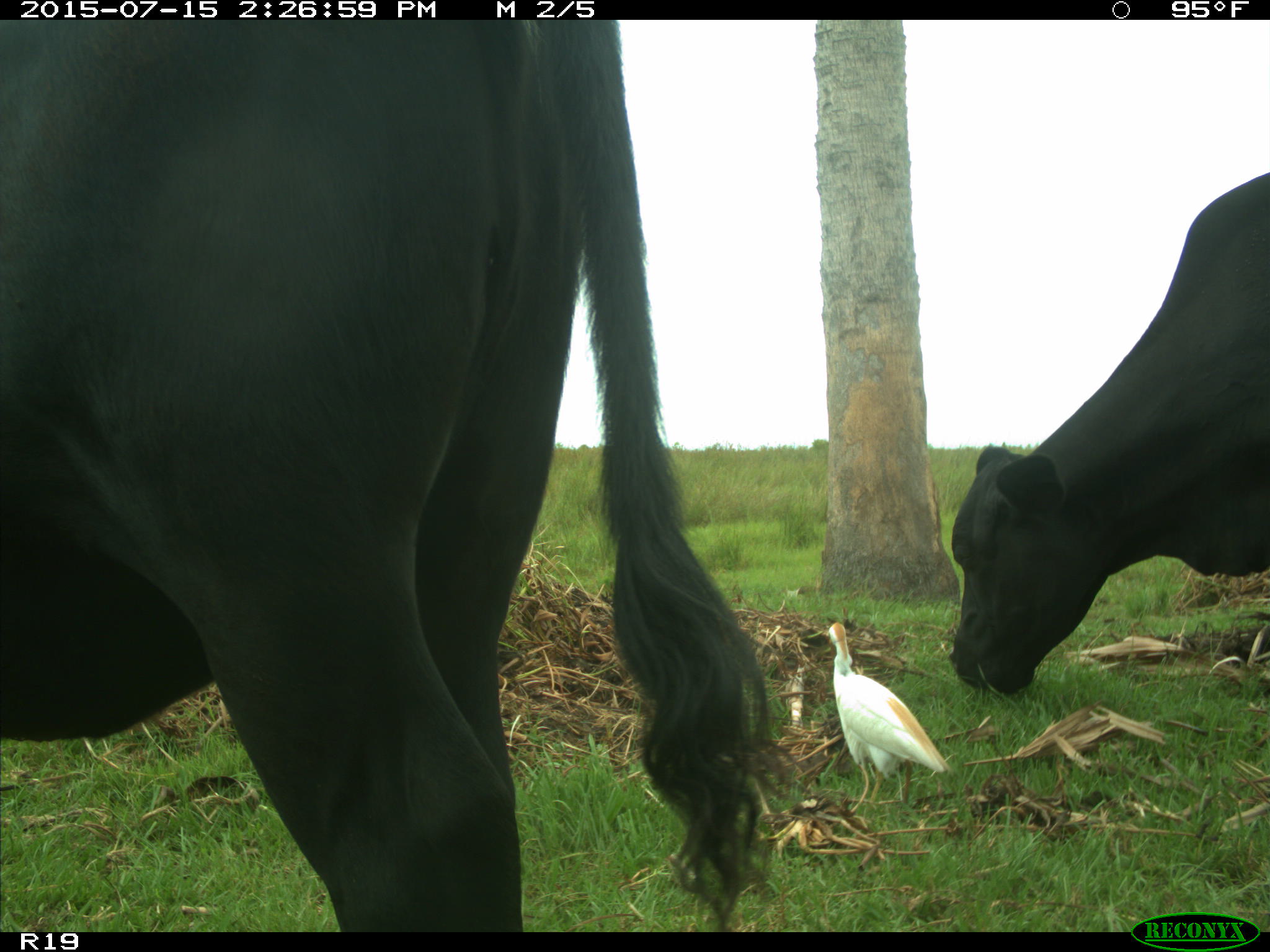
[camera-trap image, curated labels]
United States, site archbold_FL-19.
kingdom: Animalia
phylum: Chordata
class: Mammalia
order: Artiodactyla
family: Bovidae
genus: Bos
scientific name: Bos taurus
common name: domestic cow